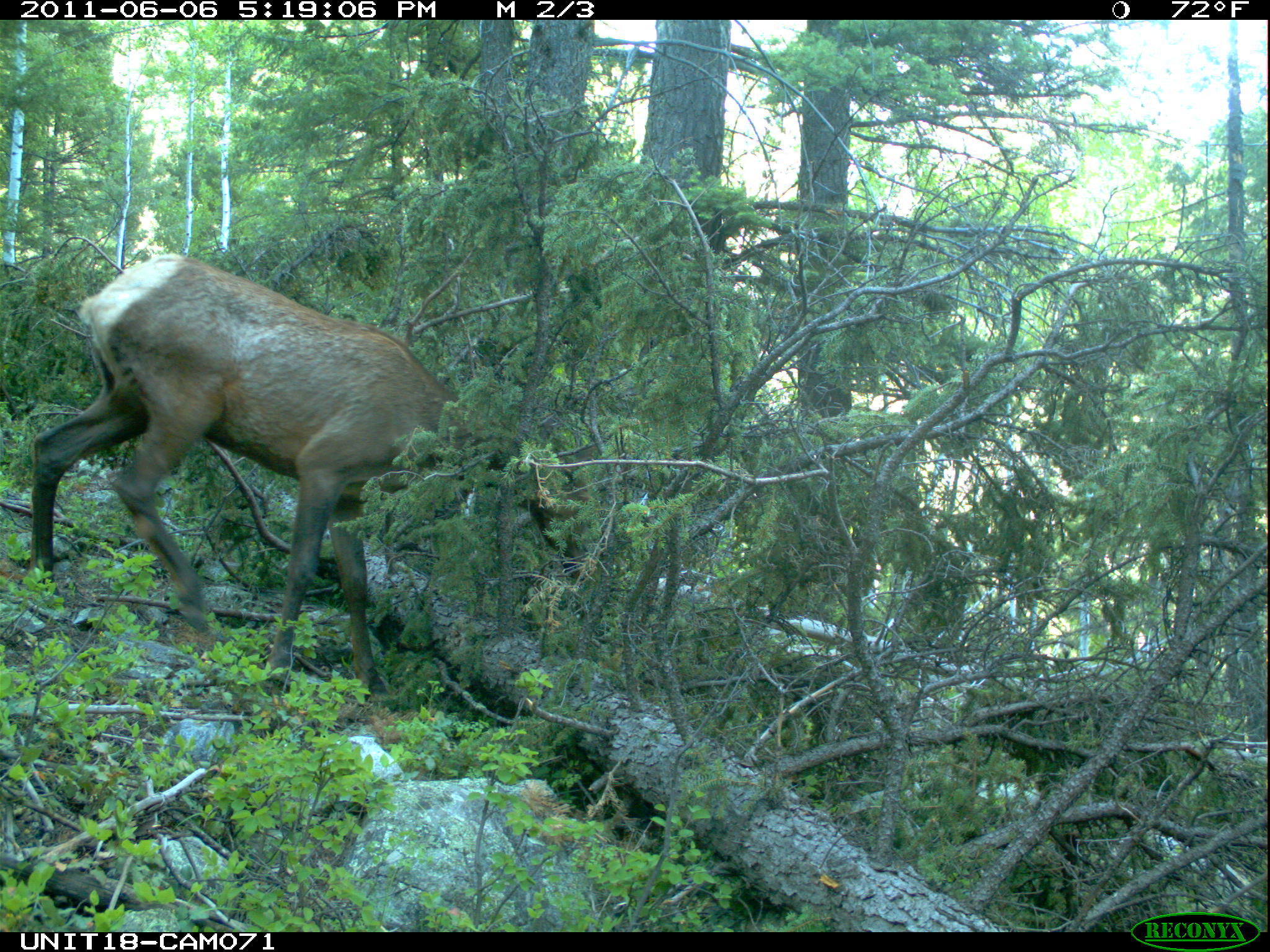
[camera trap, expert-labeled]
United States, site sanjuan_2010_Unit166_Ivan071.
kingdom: Animalia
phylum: Chordata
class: Mammalia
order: Artiodactyla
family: Cervidae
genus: Cervus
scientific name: Cervus elaphus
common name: red deer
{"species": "Cervus elaphus (red deer)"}